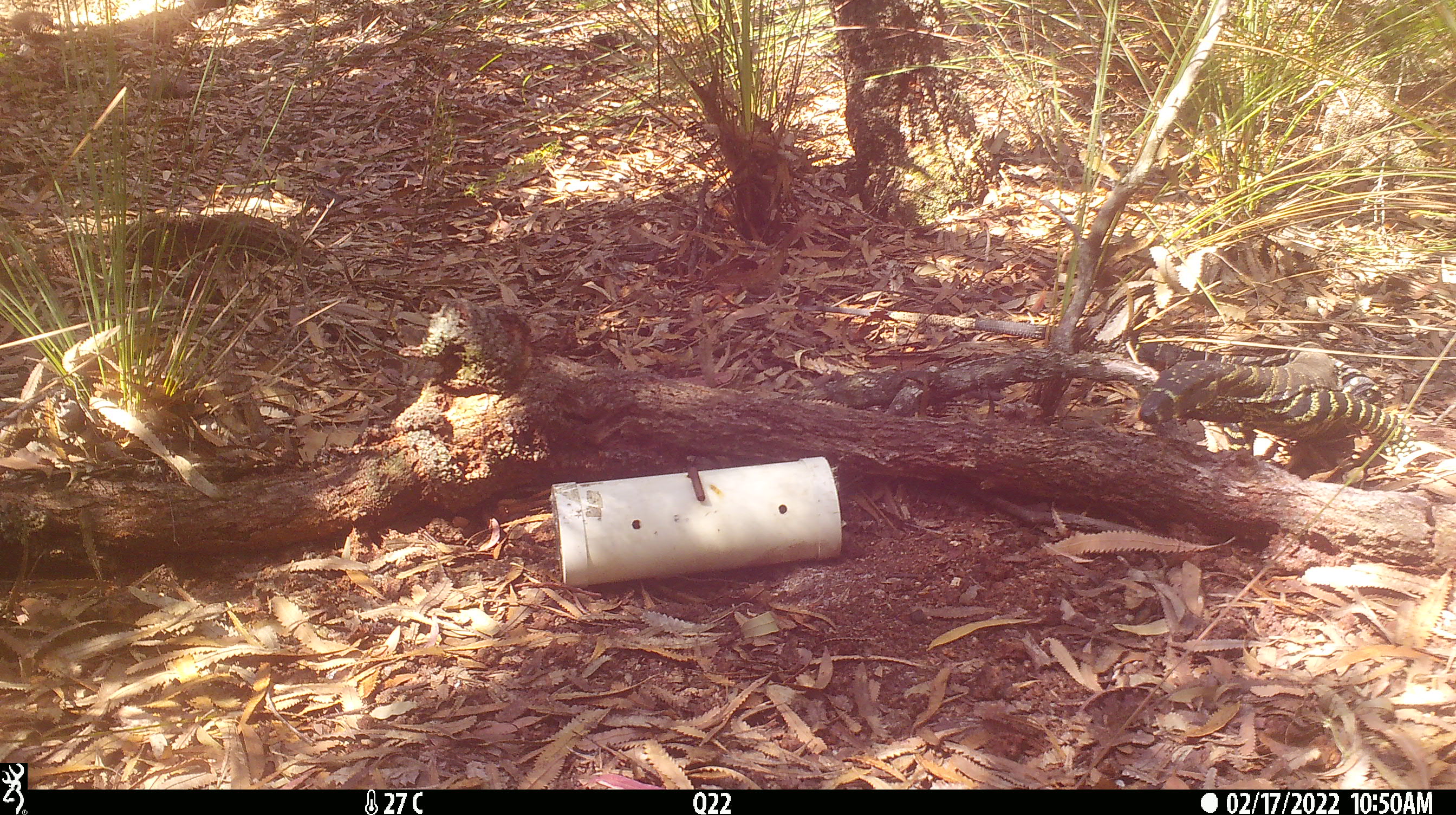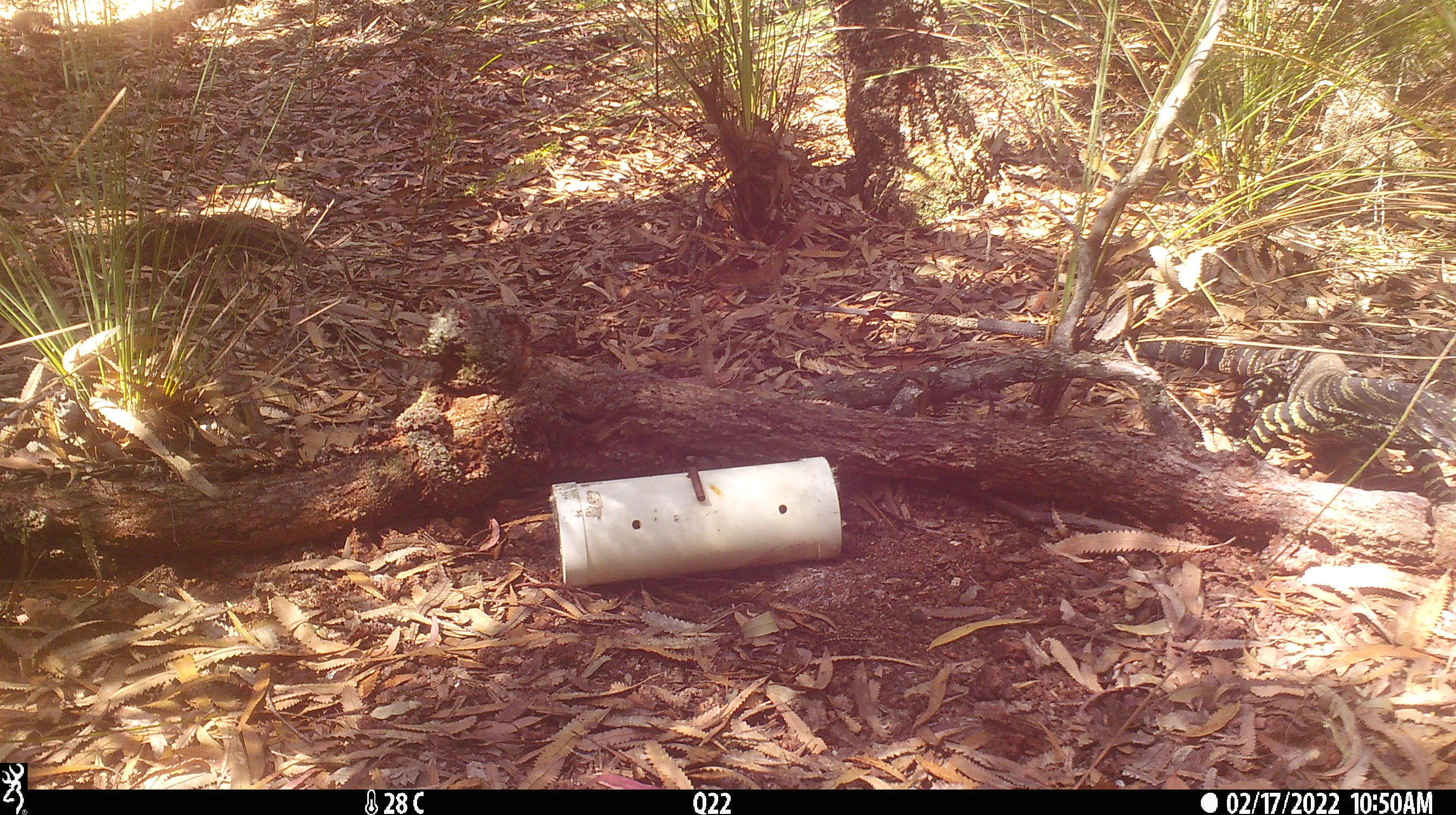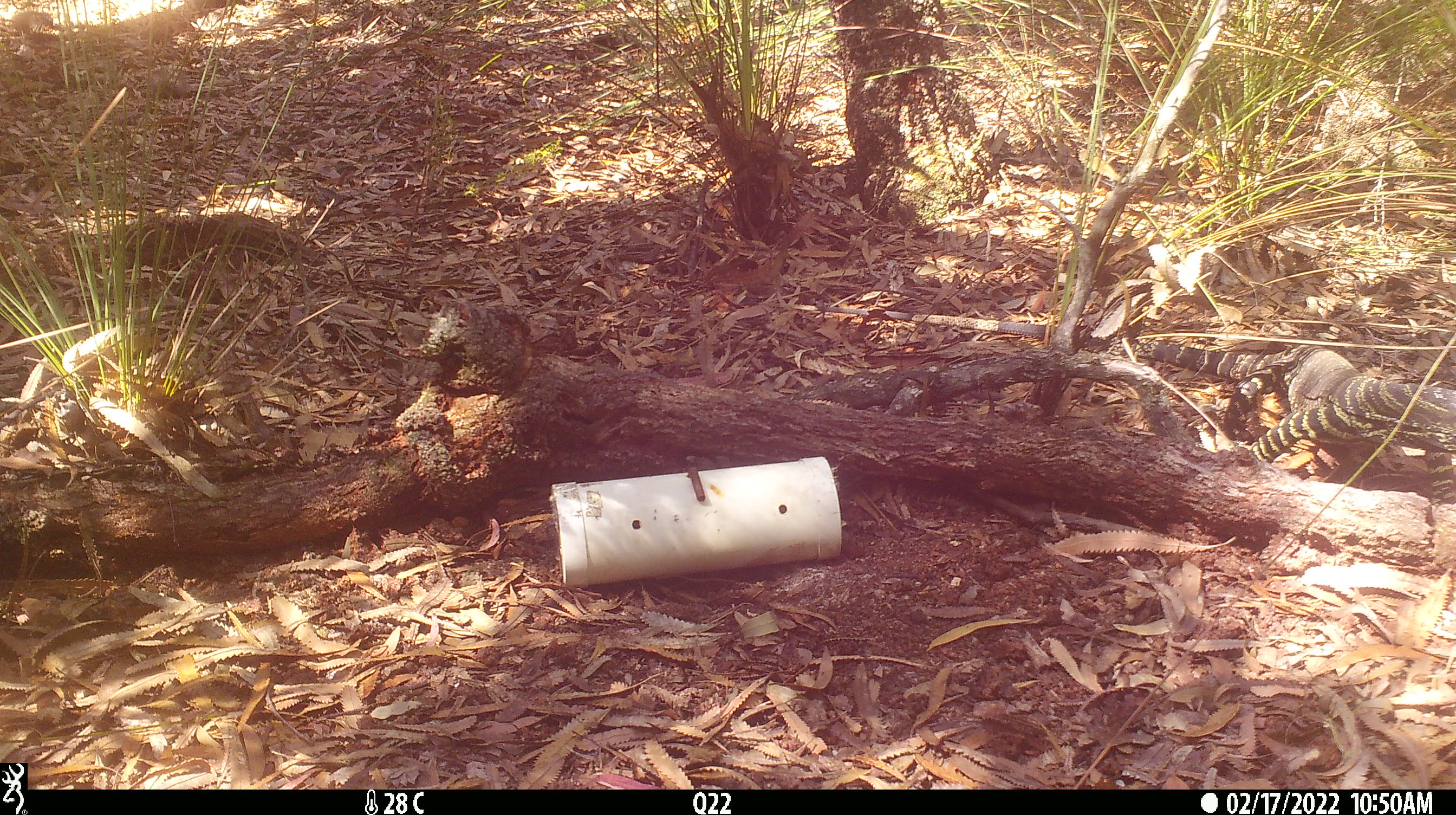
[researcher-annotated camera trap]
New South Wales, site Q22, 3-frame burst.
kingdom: Animalia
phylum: Chordata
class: Reptilia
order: Squamata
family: Varanidae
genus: Varanus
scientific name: Varanus varius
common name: lace monitor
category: goanna